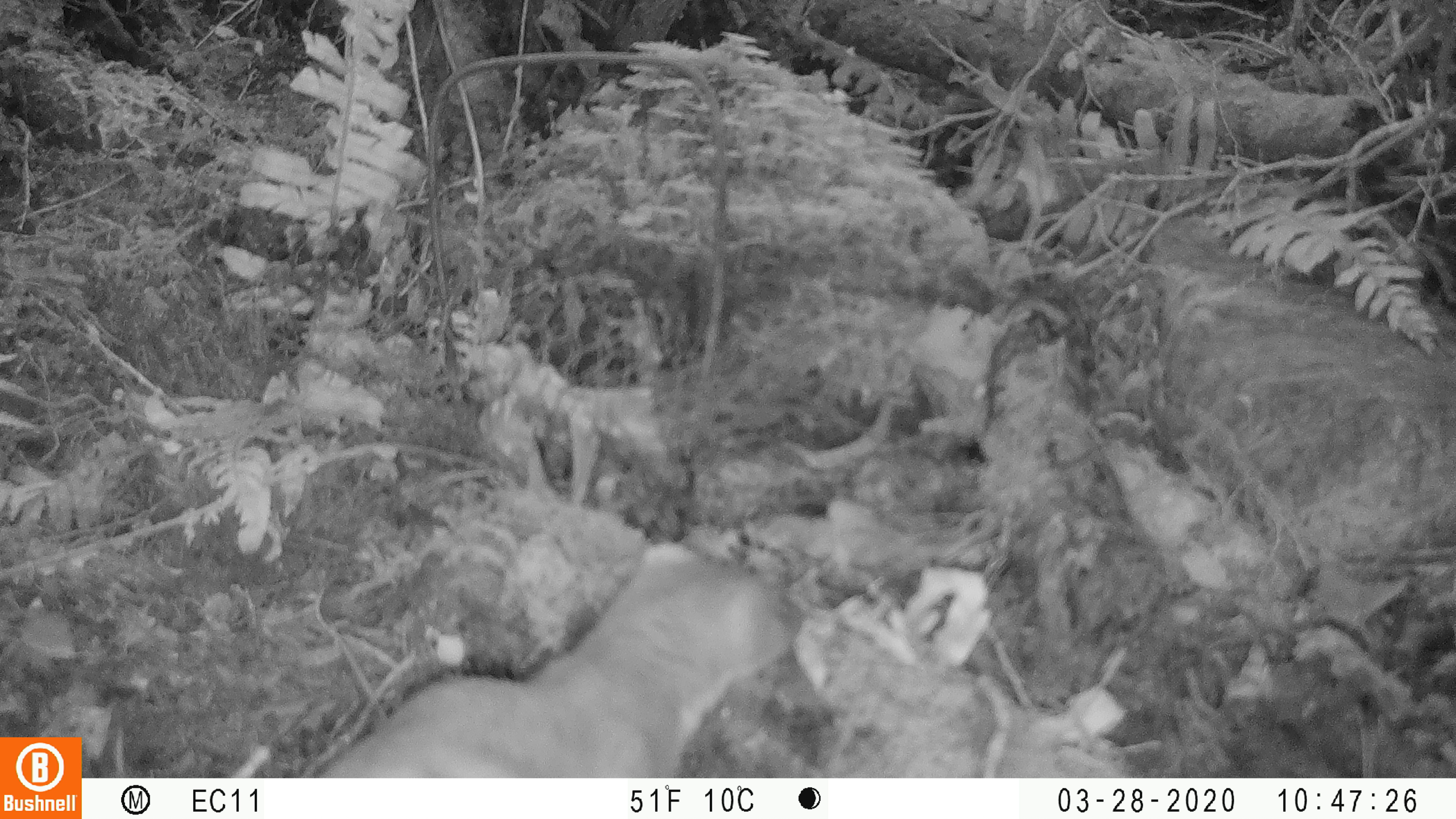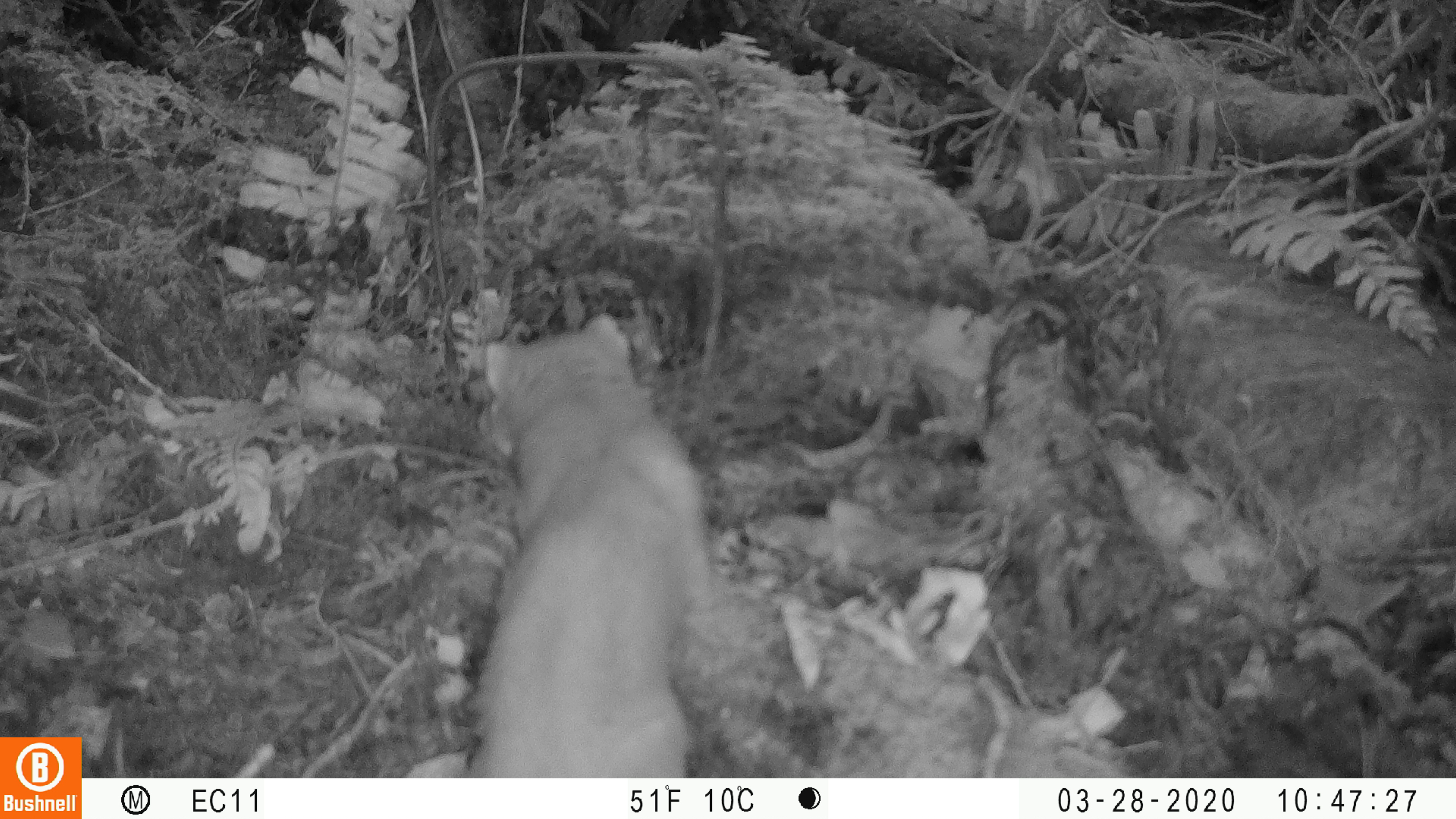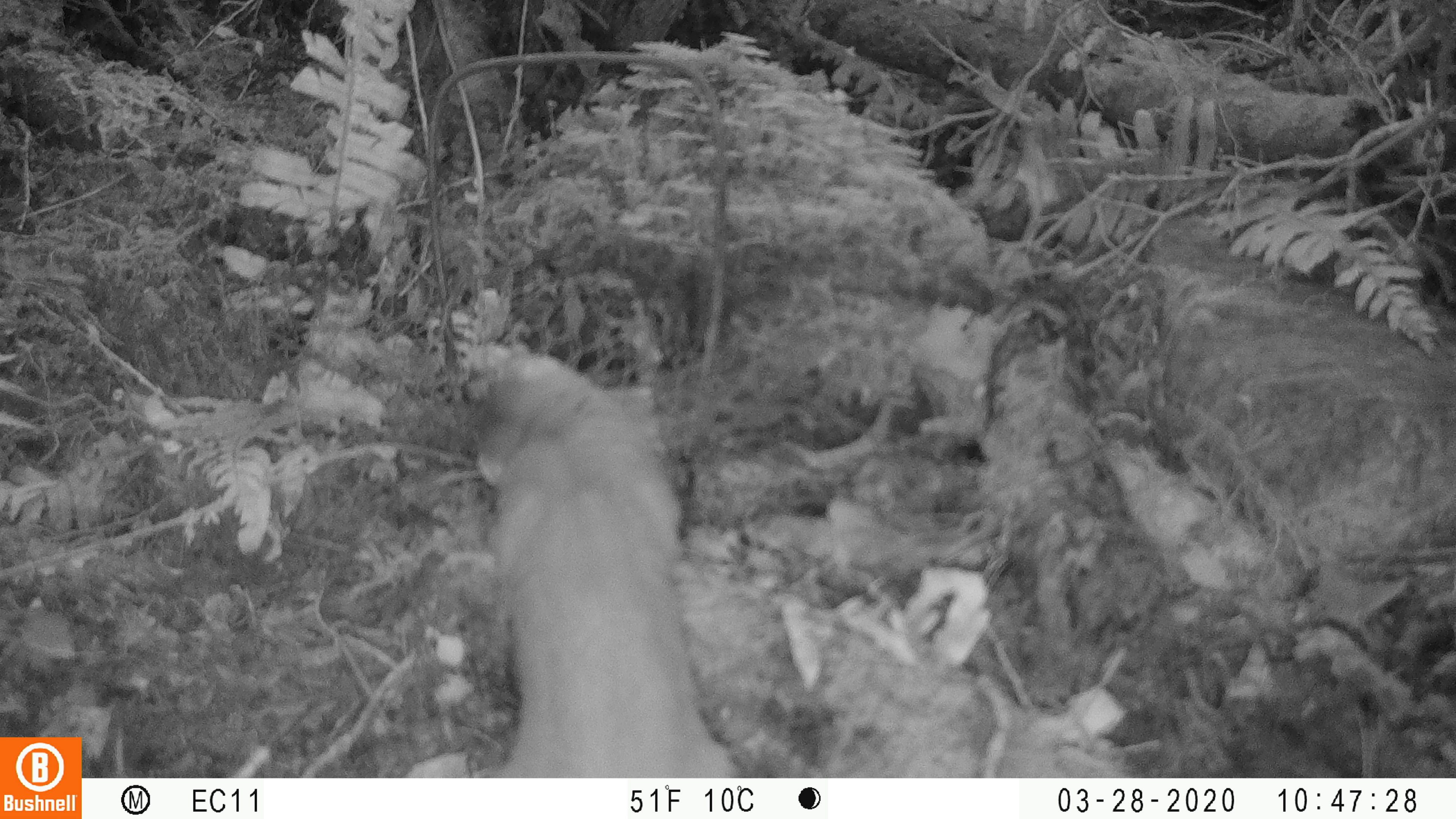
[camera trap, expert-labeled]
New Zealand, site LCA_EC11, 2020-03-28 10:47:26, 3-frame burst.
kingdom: Animalia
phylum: Chordata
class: Mammalia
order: Carnivora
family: Mustelidae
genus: Mustela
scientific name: Mustela erminea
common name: stoat